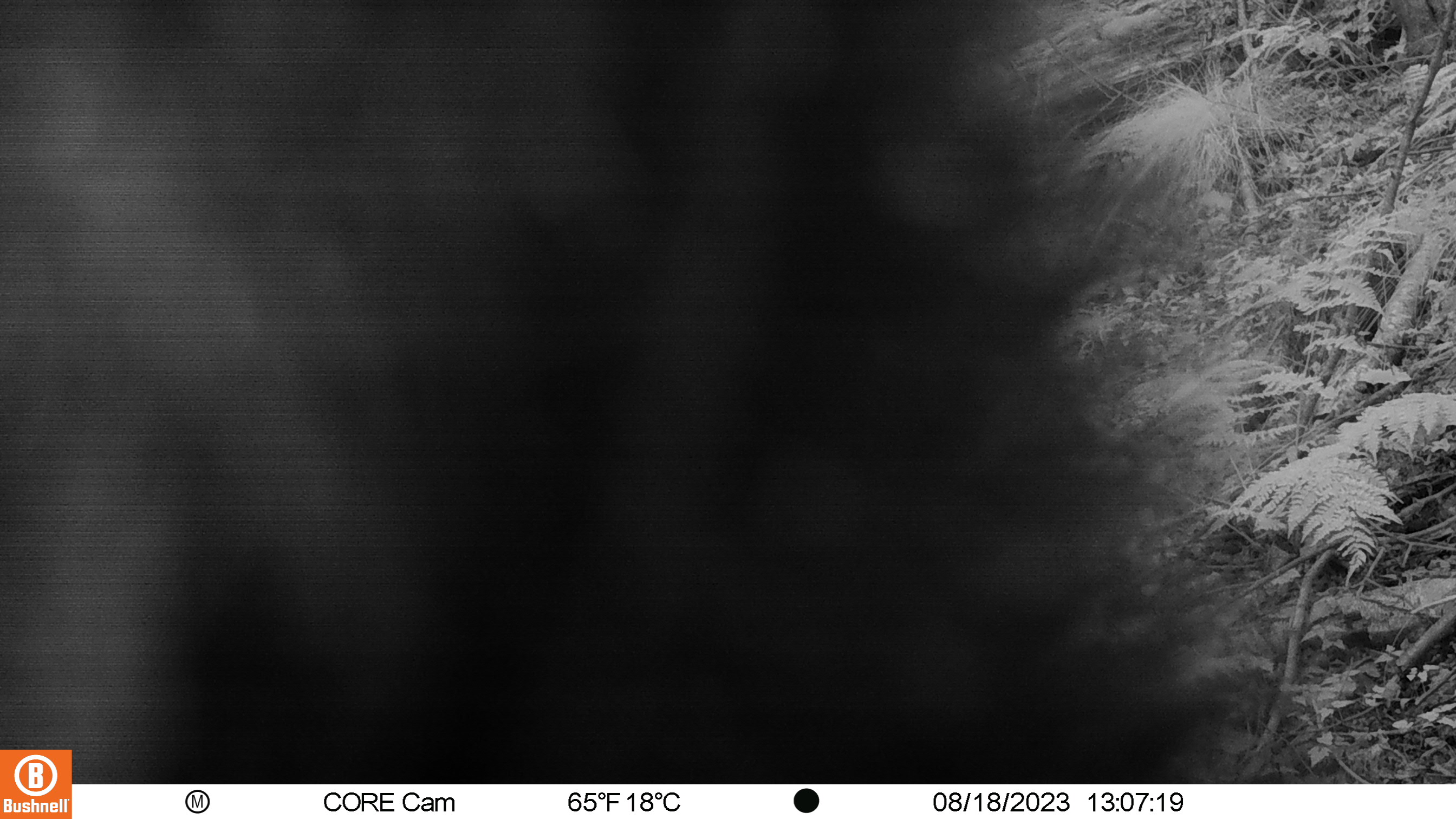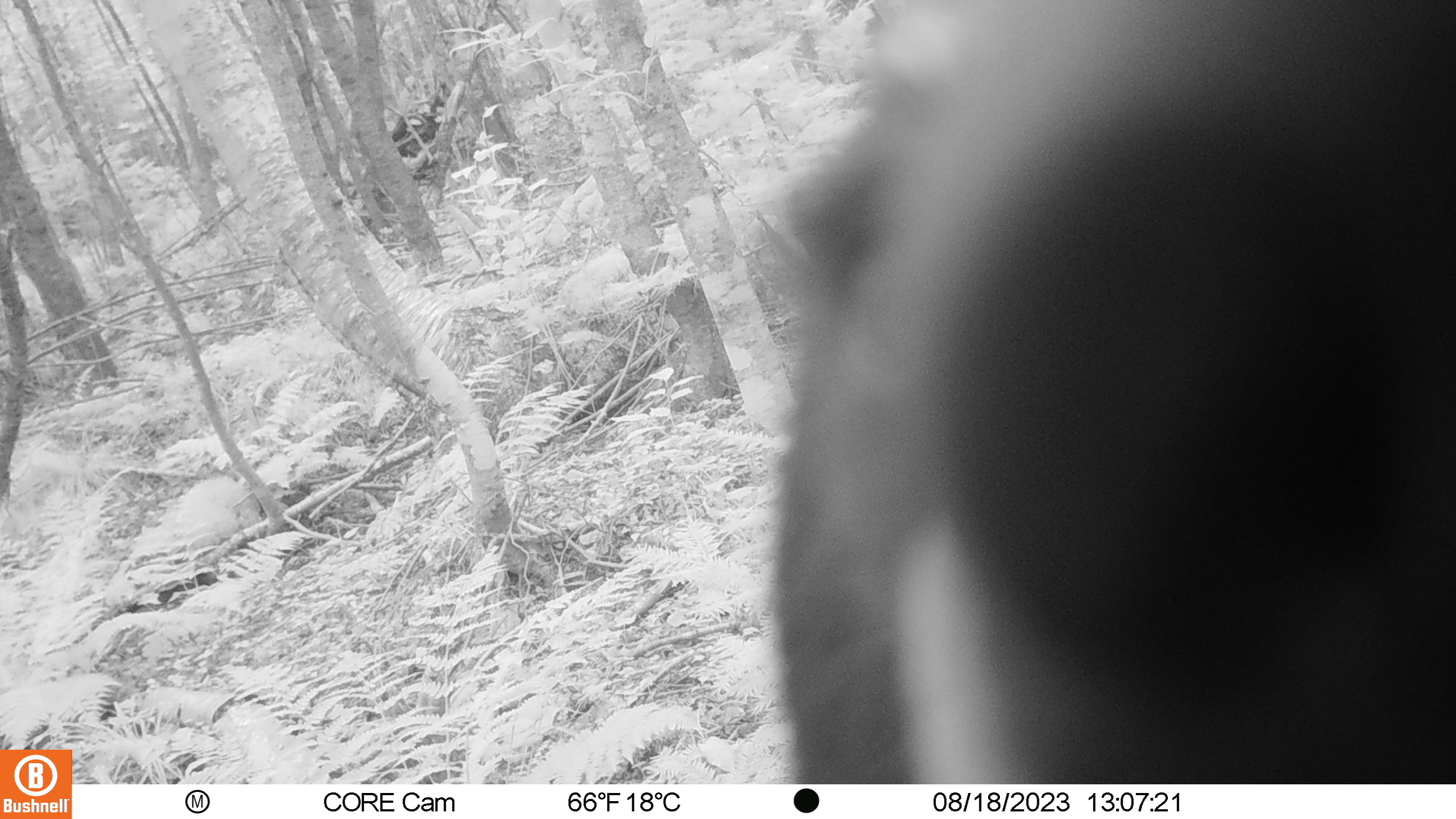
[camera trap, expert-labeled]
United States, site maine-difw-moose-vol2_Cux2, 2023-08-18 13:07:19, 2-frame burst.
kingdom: Animalia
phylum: Chordata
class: Mammalia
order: Carnivora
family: Ursidae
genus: Ursus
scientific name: Ursus americanus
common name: black bear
Black bear (Ursus americanus).